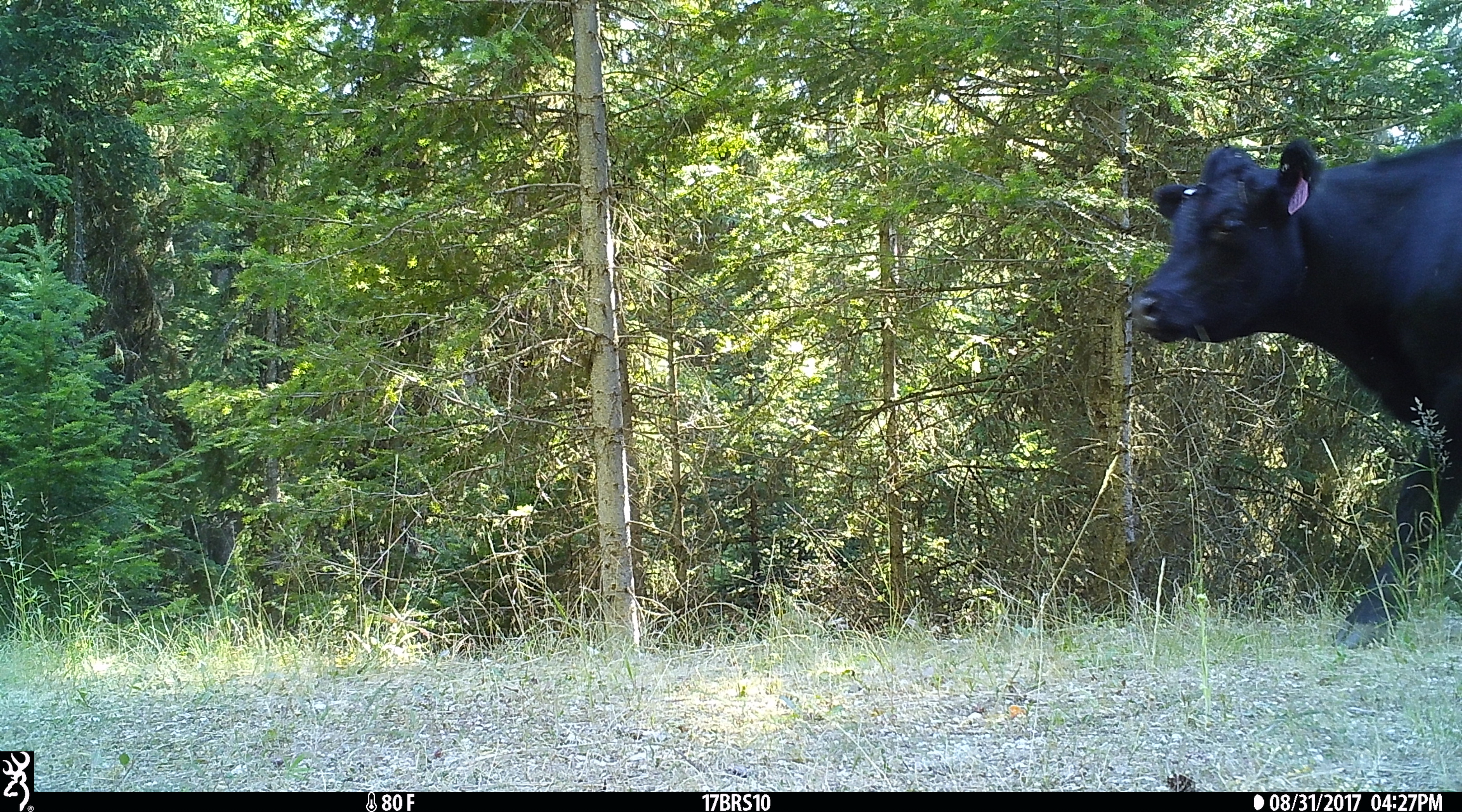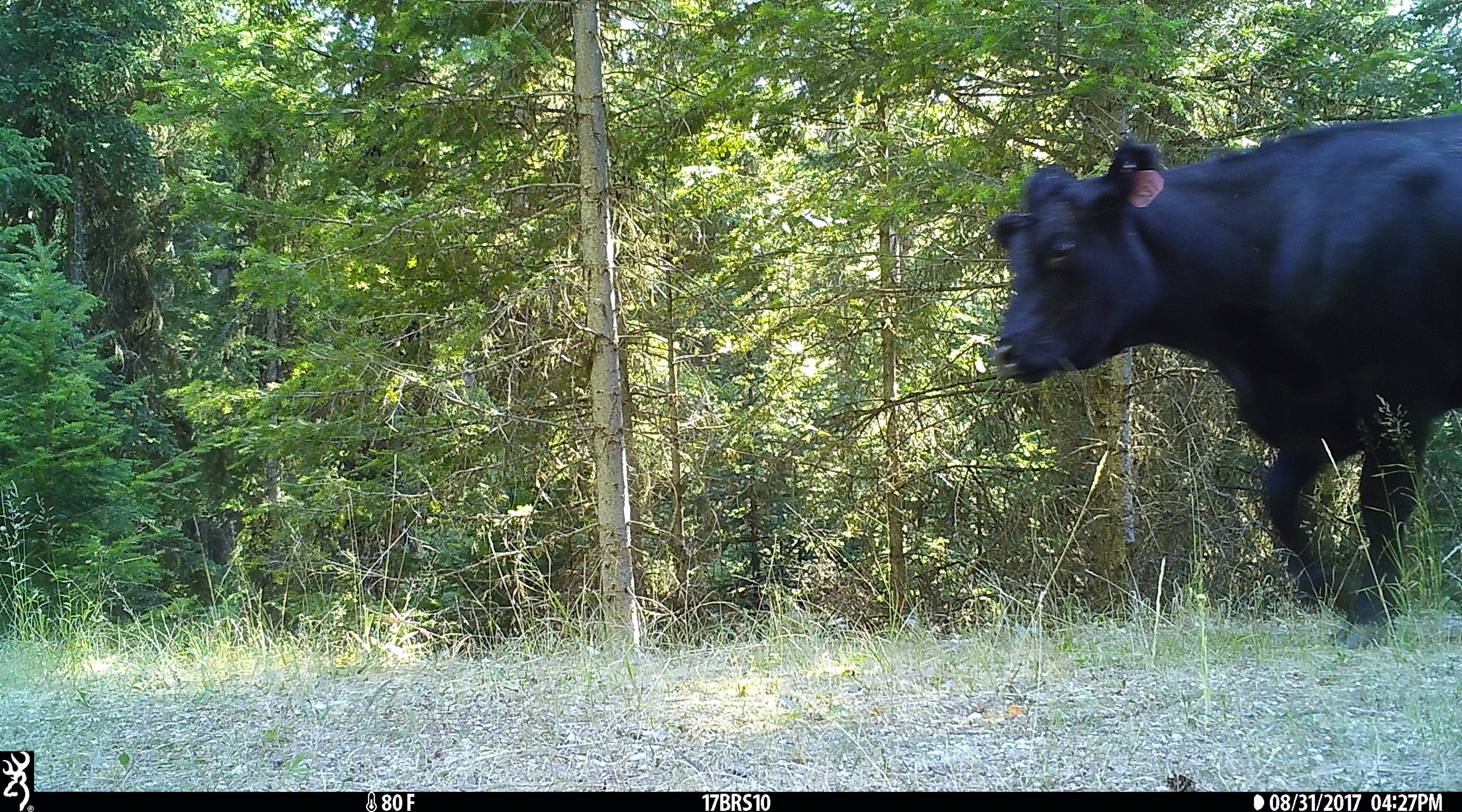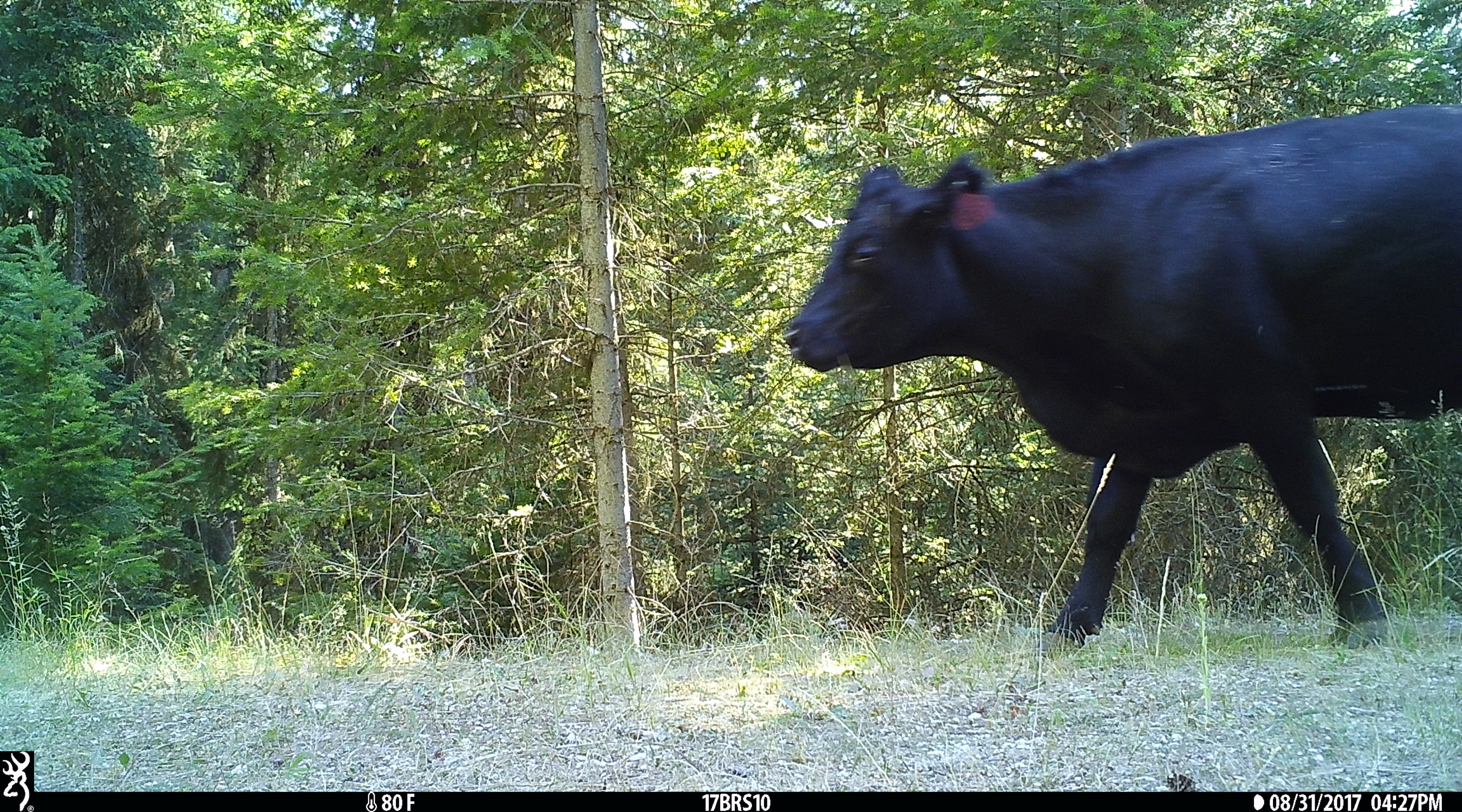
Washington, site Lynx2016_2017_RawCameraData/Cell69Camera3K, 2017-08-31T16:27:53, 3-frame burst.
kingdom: Animalia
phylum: Chordata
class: Mammalia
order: Artiodactyla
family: Bovidae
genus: Bos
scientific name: Bos taurus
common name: domestic cattle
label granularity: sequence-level